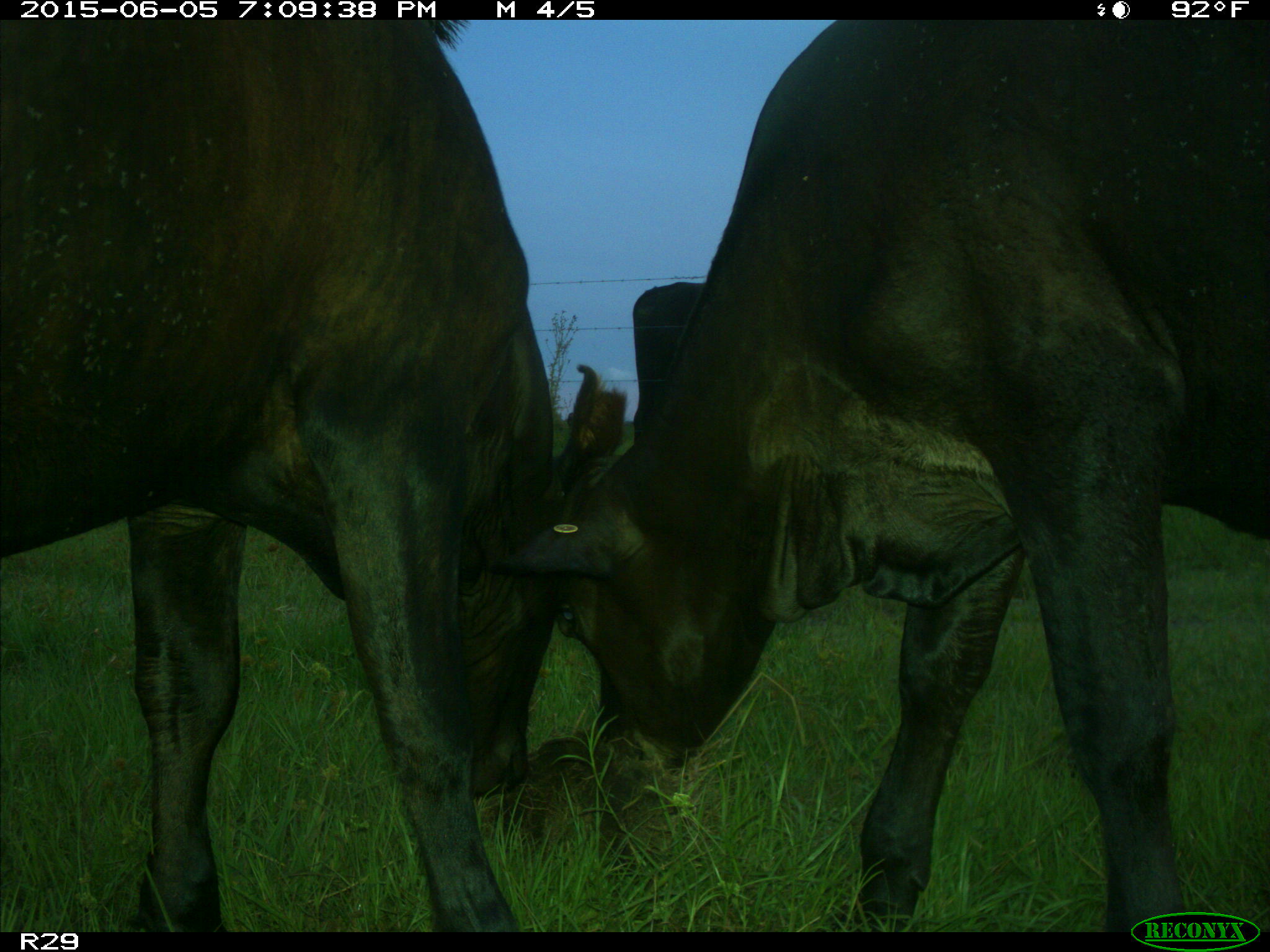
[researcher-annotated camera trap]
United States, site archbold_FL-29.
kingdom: Animalia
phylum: Chordata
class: Mammalia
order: Artiodactyla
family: Bovidae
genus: Bos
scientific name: Bos taurus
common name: domestic cow